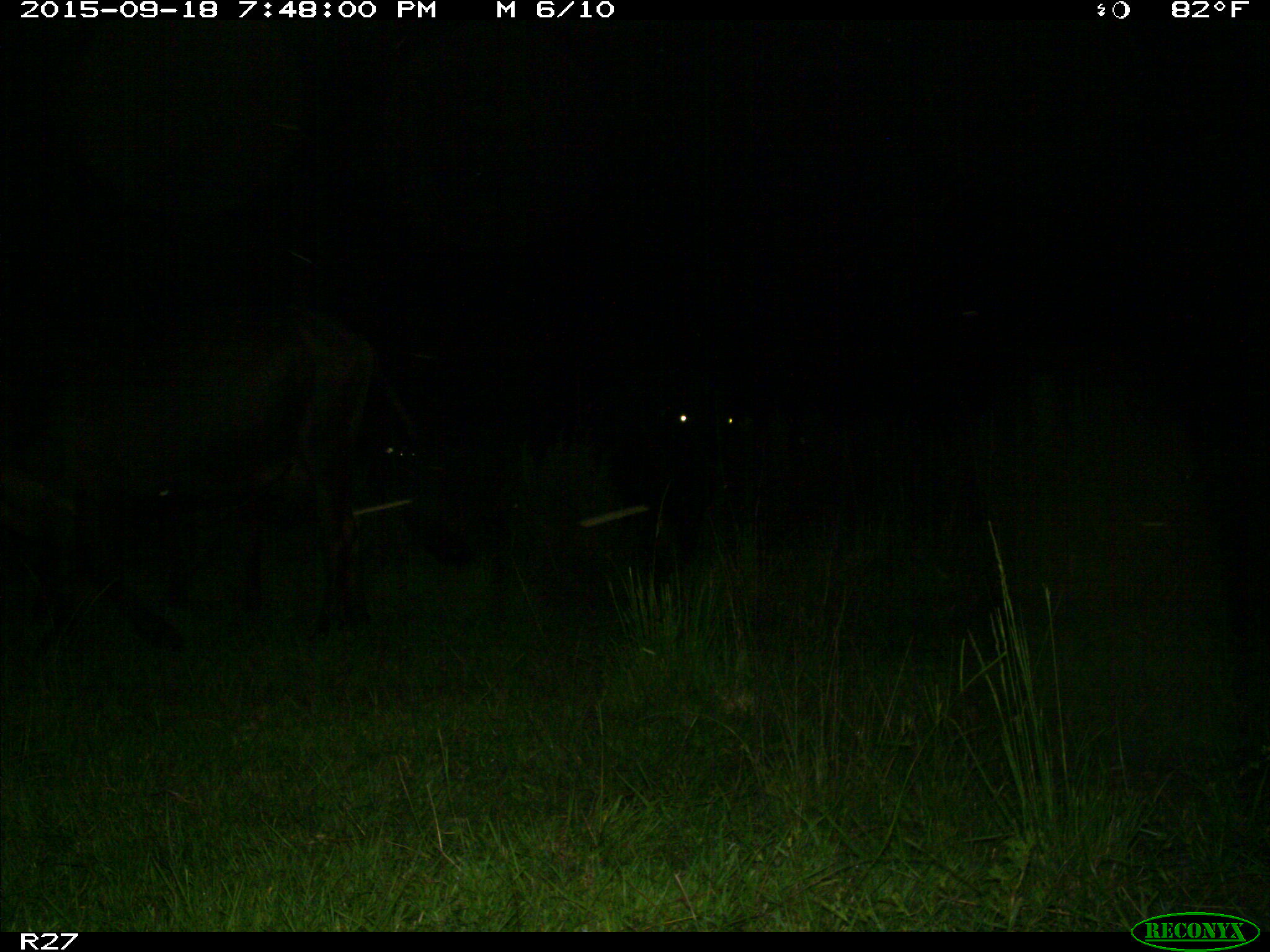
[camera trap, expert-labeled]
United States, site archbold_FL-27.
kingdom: Animalia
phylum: Chordata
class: Mammalia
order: Artiodactyla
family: Bovidae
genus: Bos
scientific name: Bos taurus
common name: domestic cow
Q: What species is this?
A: Bos taurus (domestic cow).